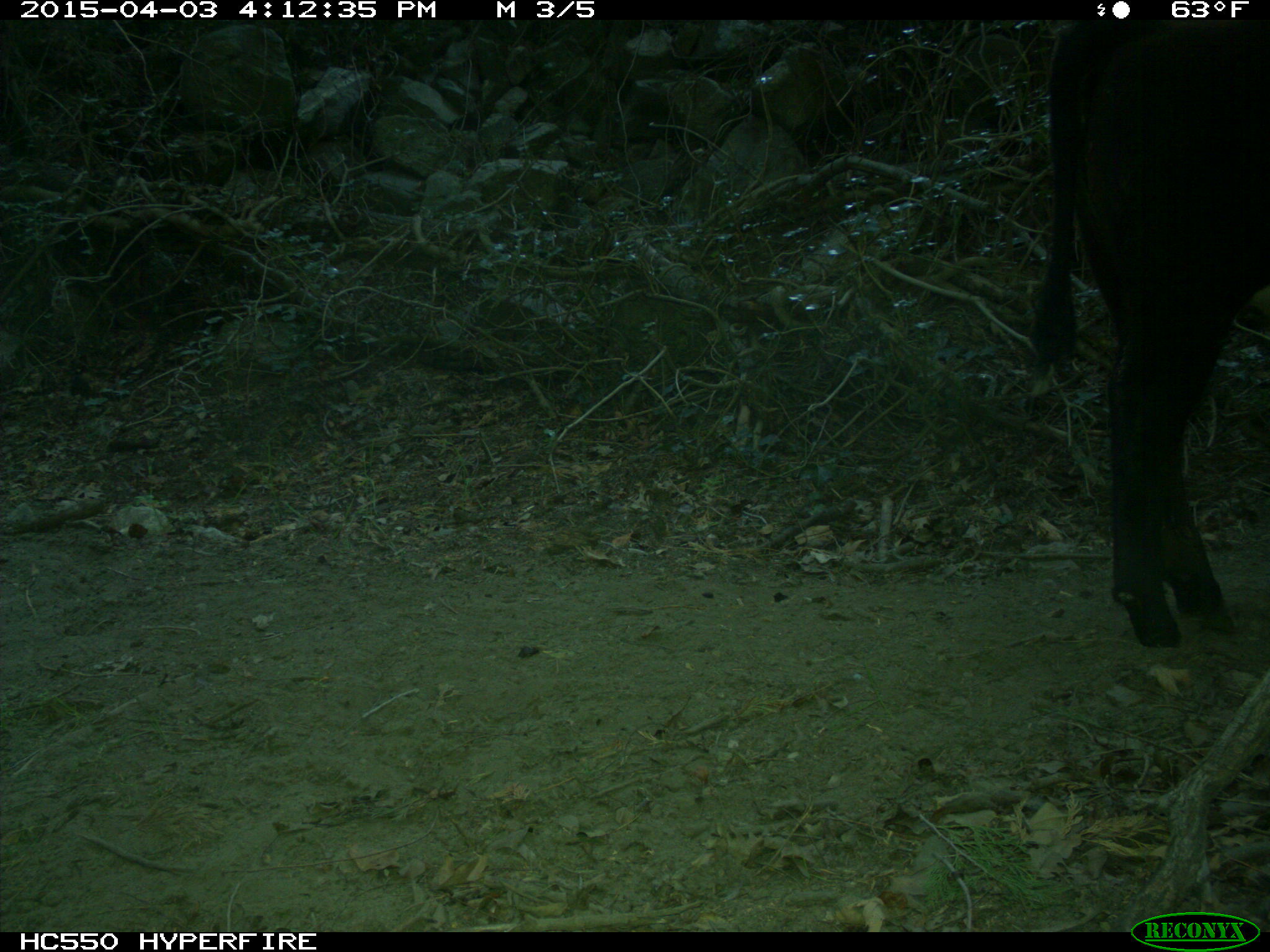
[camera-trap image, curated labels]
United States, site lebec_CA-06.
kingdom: Animalia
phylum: Chordata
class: Mammalia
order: Artiodactyla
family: Bovidae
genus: Bos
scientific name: Bos taurus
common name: domestic cow